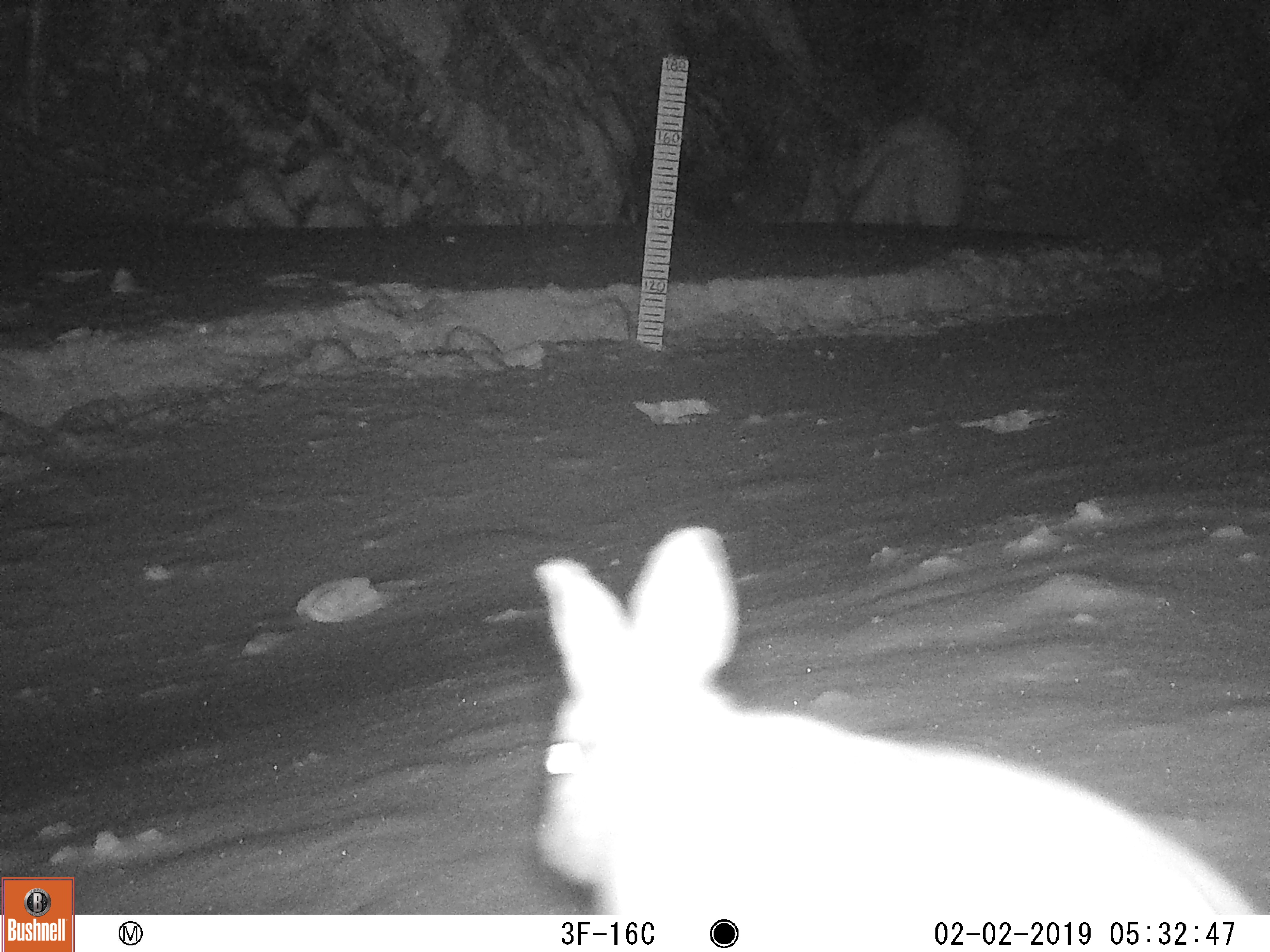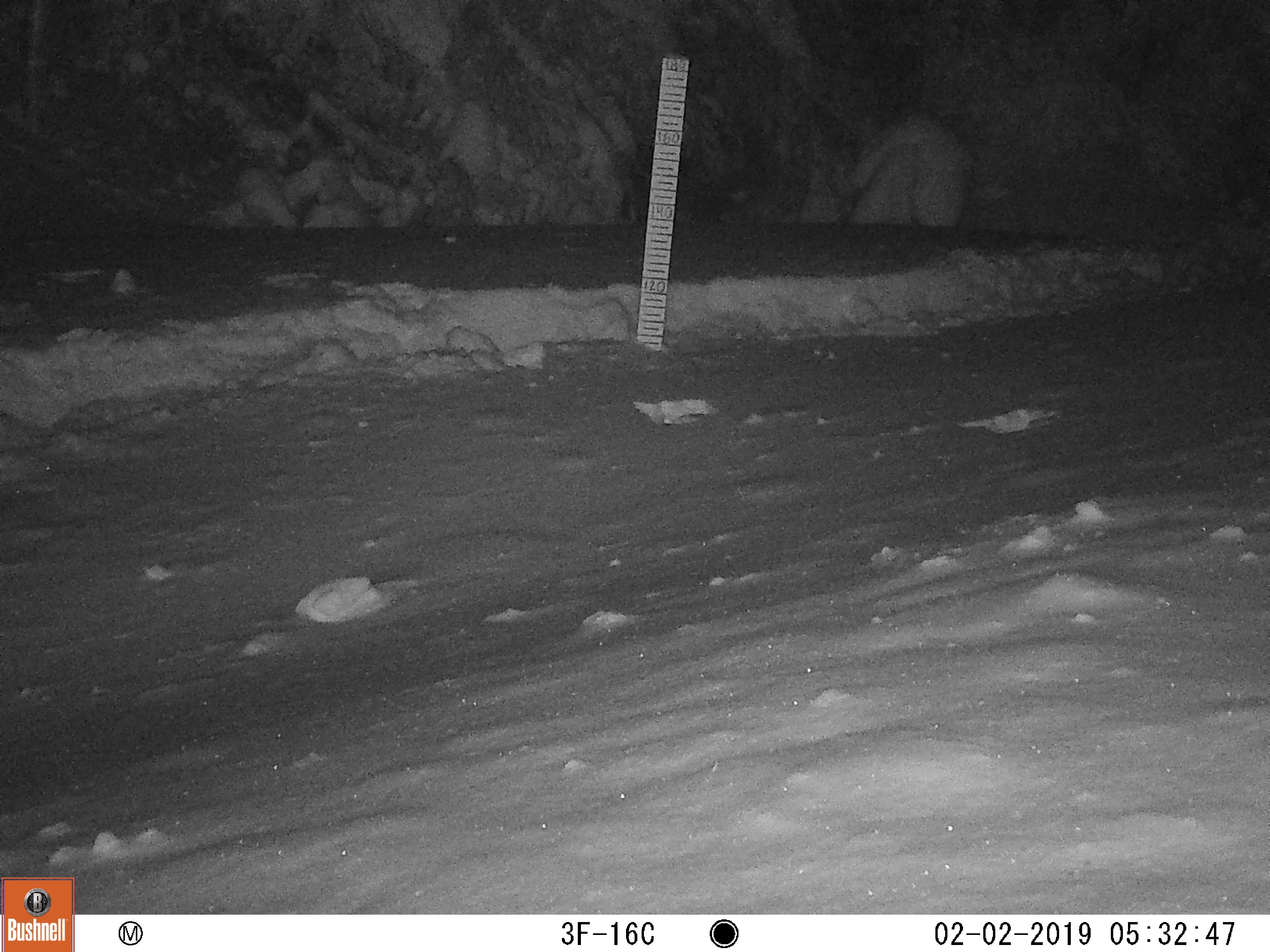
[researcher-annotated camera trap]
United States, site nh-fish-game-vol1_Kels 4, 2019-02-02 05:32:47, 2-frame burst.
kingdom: Animalia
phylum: Chordata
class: Mammalia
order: Lagomorpha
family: Leporidae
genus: Lepus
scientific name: Lepus americanus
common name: snowshoe hare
Snowshoe hare (Lepus americanus).